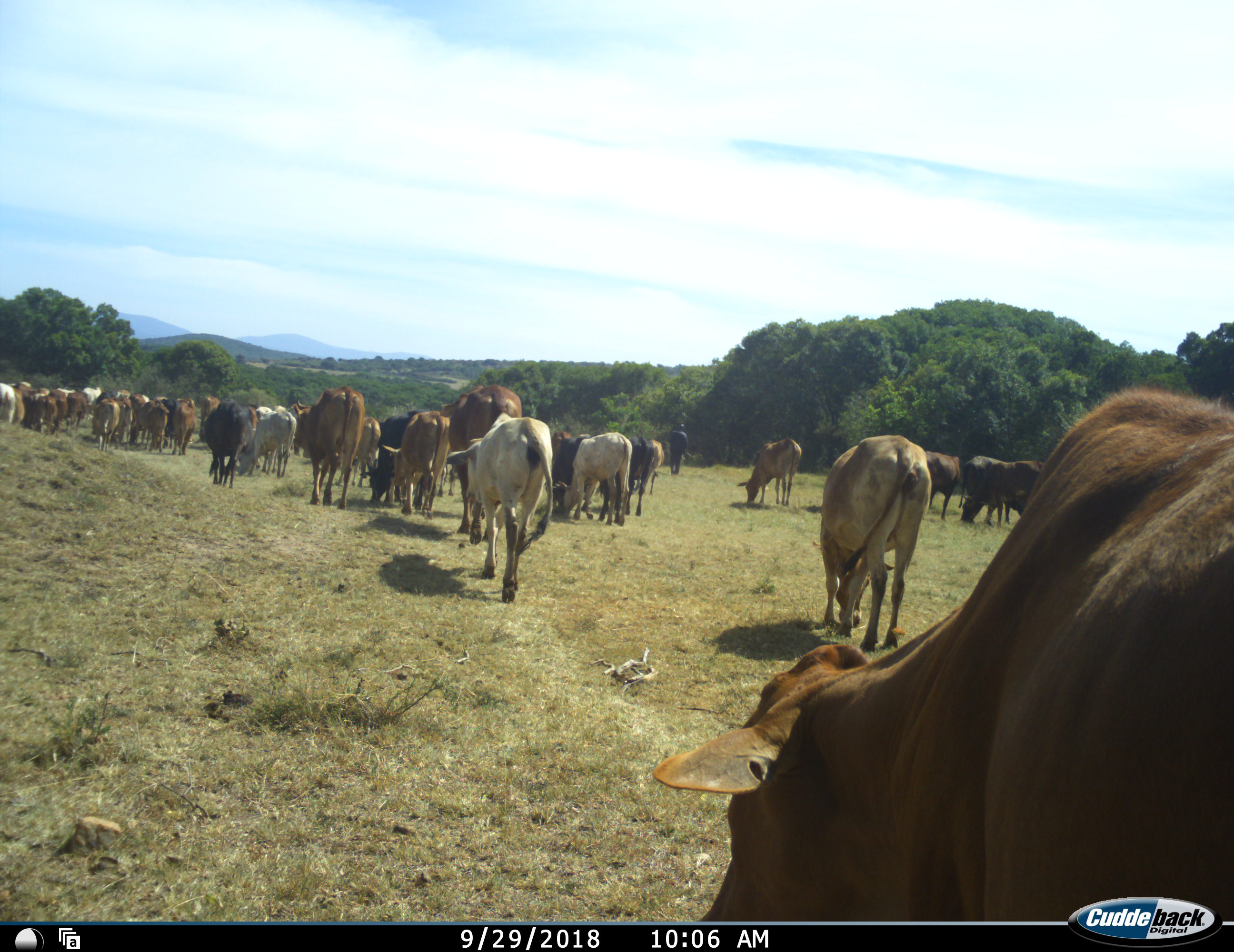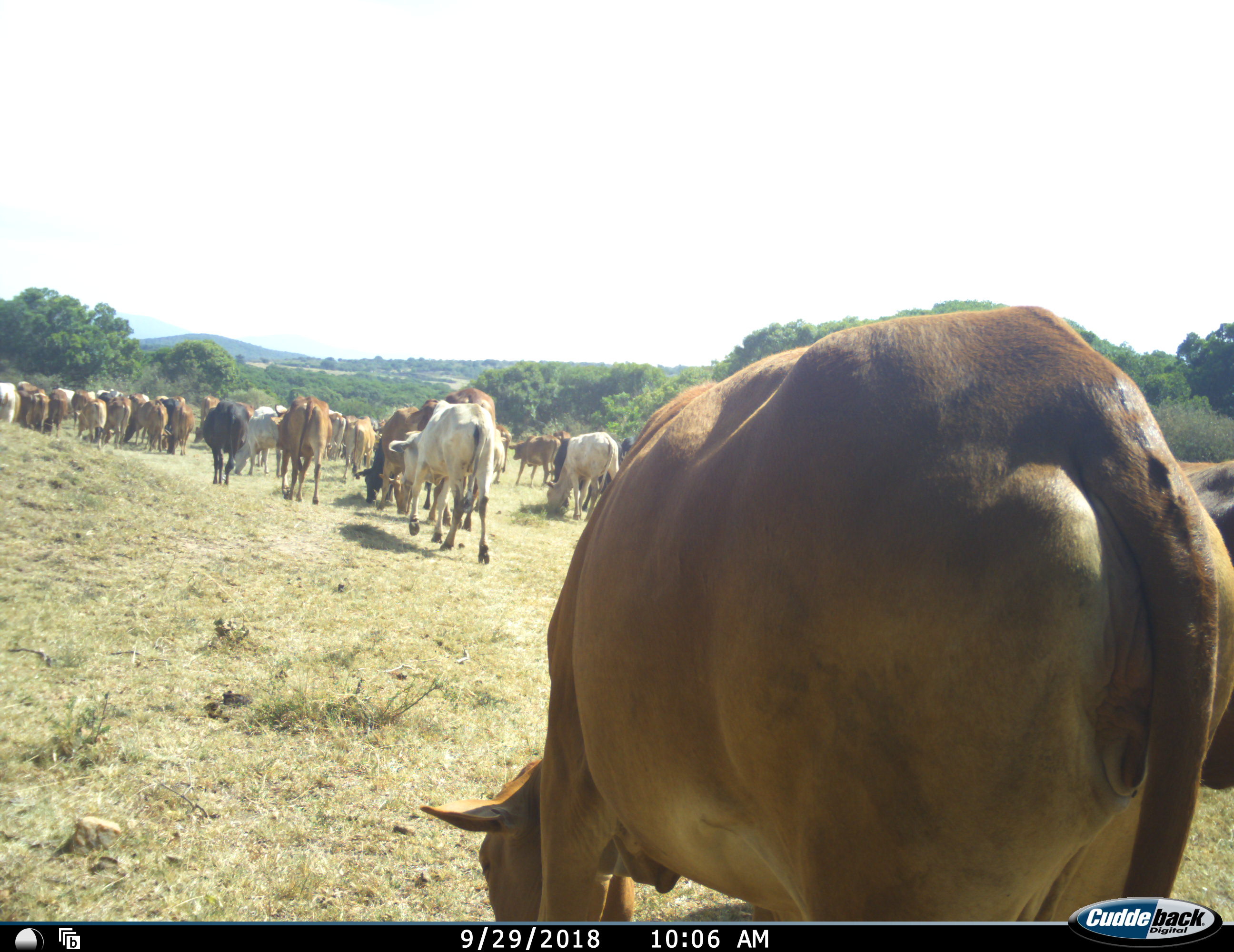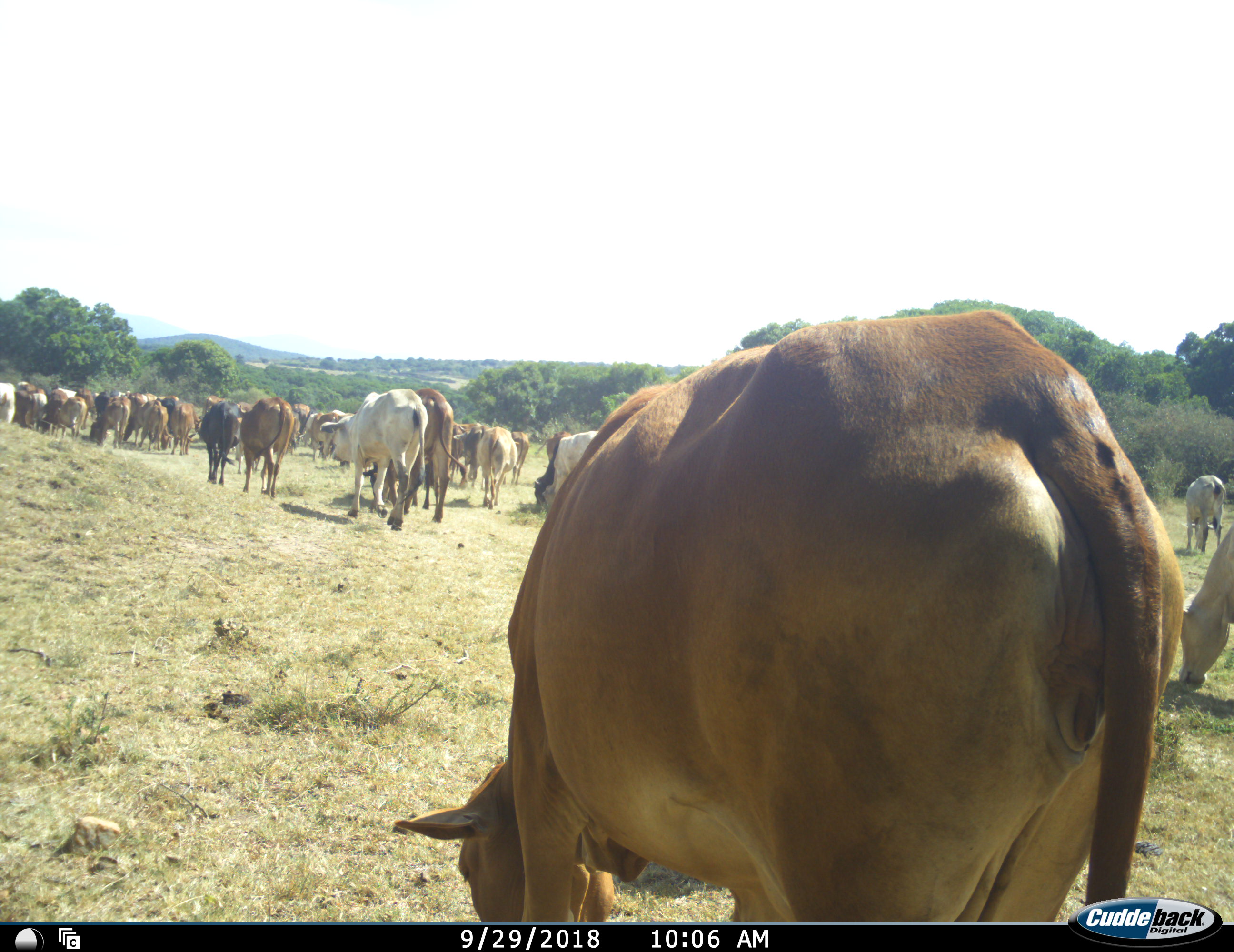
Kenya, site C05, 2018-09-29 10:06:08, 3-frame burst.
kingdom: Animalia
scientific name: Animalia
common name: animal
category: domesticanimal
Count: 11-50.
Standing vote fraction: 11%.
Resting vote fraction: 0%.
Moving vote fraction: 100%.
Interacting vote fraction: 0%.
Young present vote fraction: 0%.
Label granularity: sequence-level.